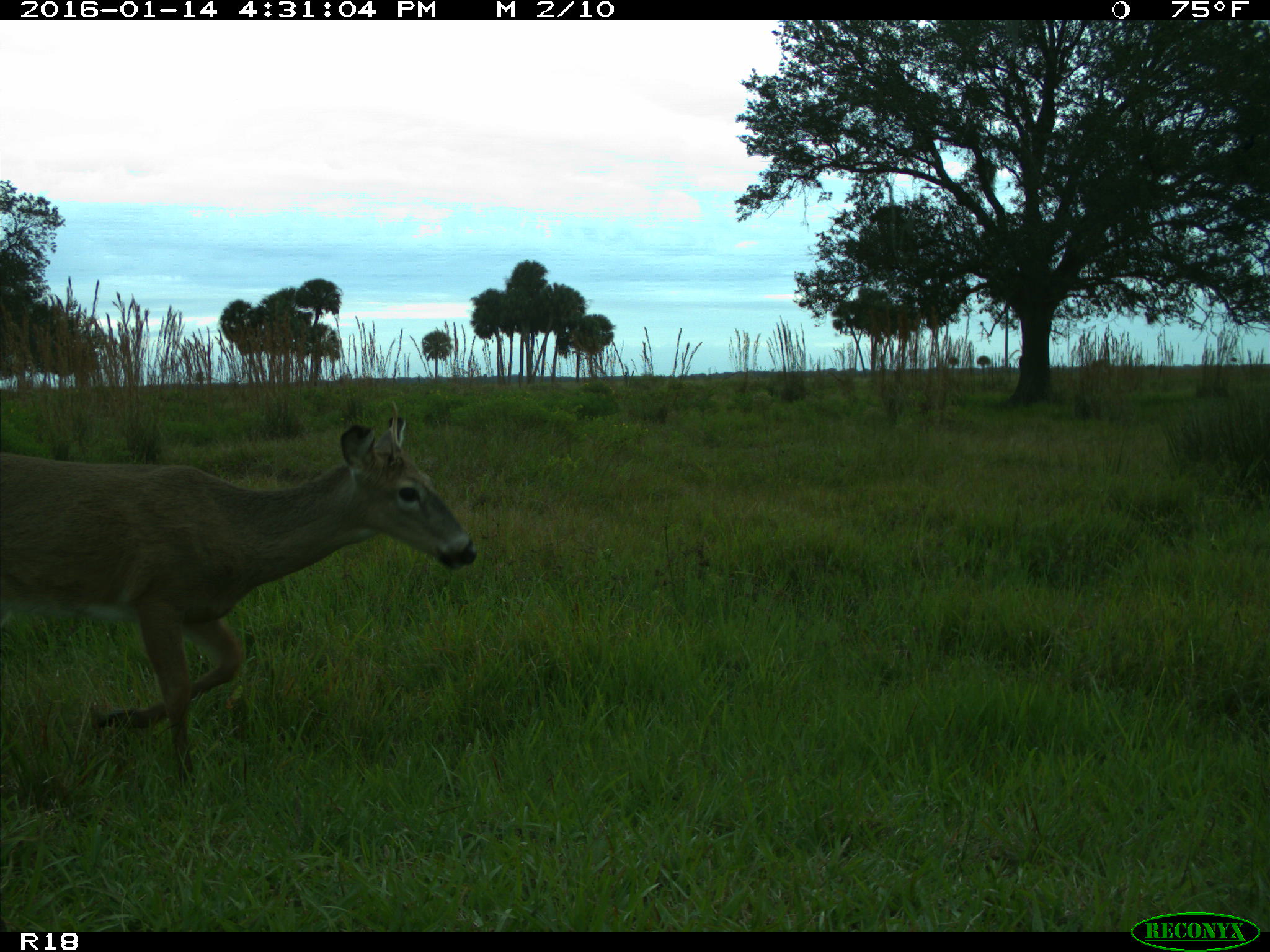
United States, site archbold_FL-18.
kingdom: Animalia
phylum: Chordata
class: Mammalia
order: Artiodactyla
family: Cervidae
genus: Odocoileus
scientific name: Odocoileus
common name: deer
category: unidentified deer